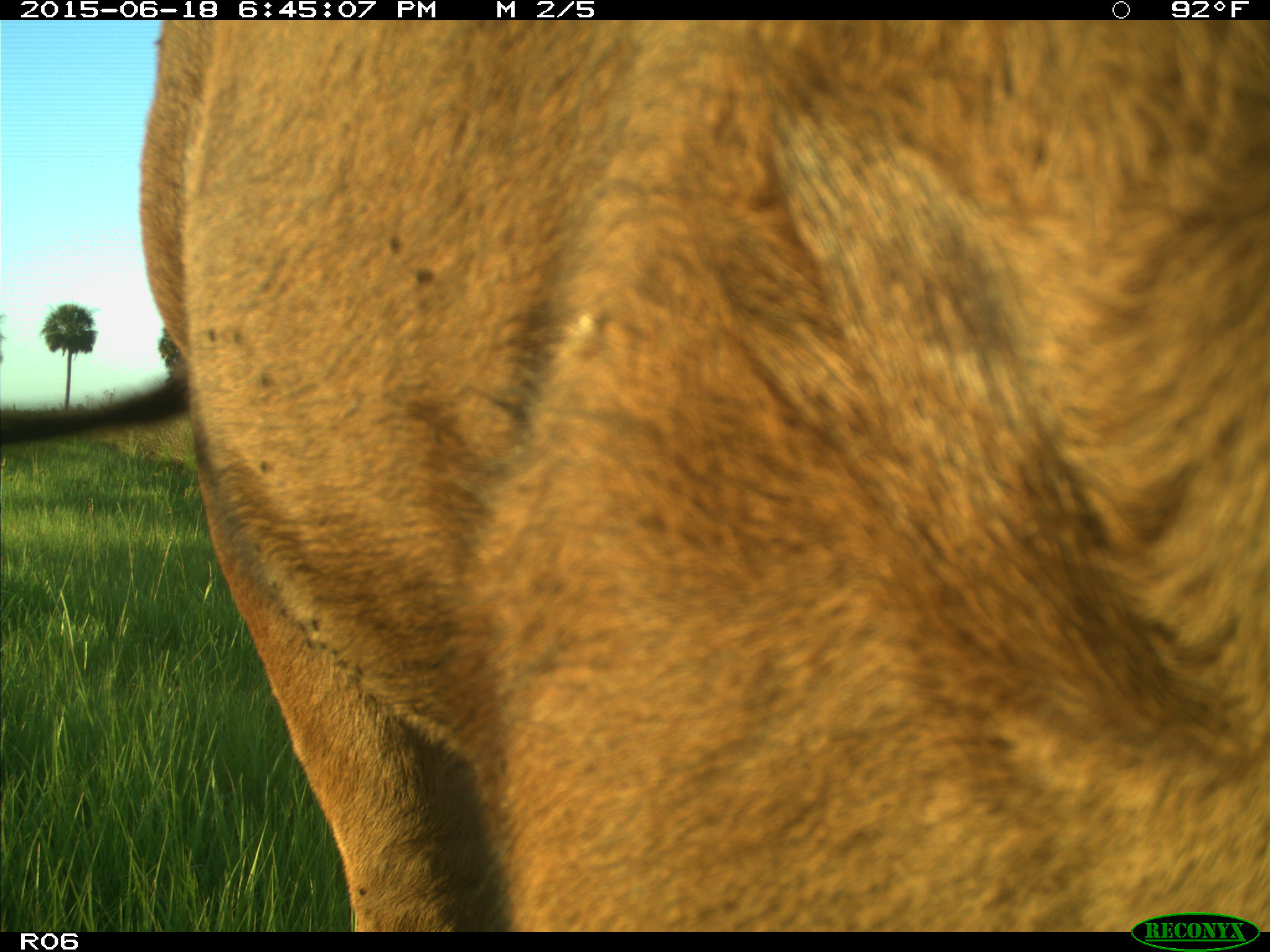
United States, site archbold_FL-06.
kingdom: Animalia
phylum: Chordata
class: Mammalia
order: Artiodactyla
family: Bovidae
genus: Bos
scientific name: Bos taurus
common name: domestic cow